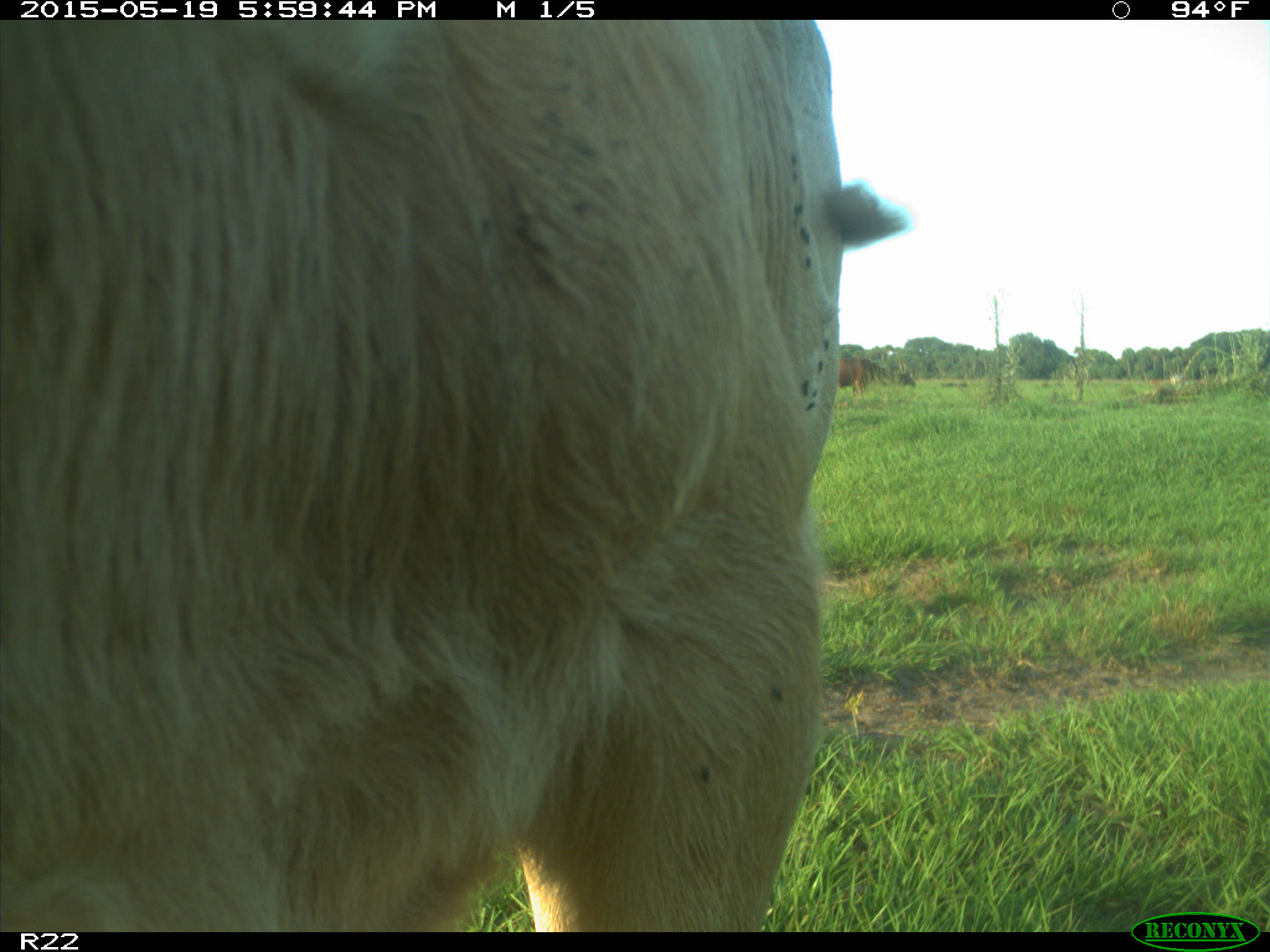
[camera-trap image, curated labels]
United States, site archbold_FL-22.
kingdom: Animalia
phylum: Chordata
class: Mammalia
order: Artiodactyla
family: Bovidae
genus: Bos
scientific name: Bos taurus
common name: domestic cow